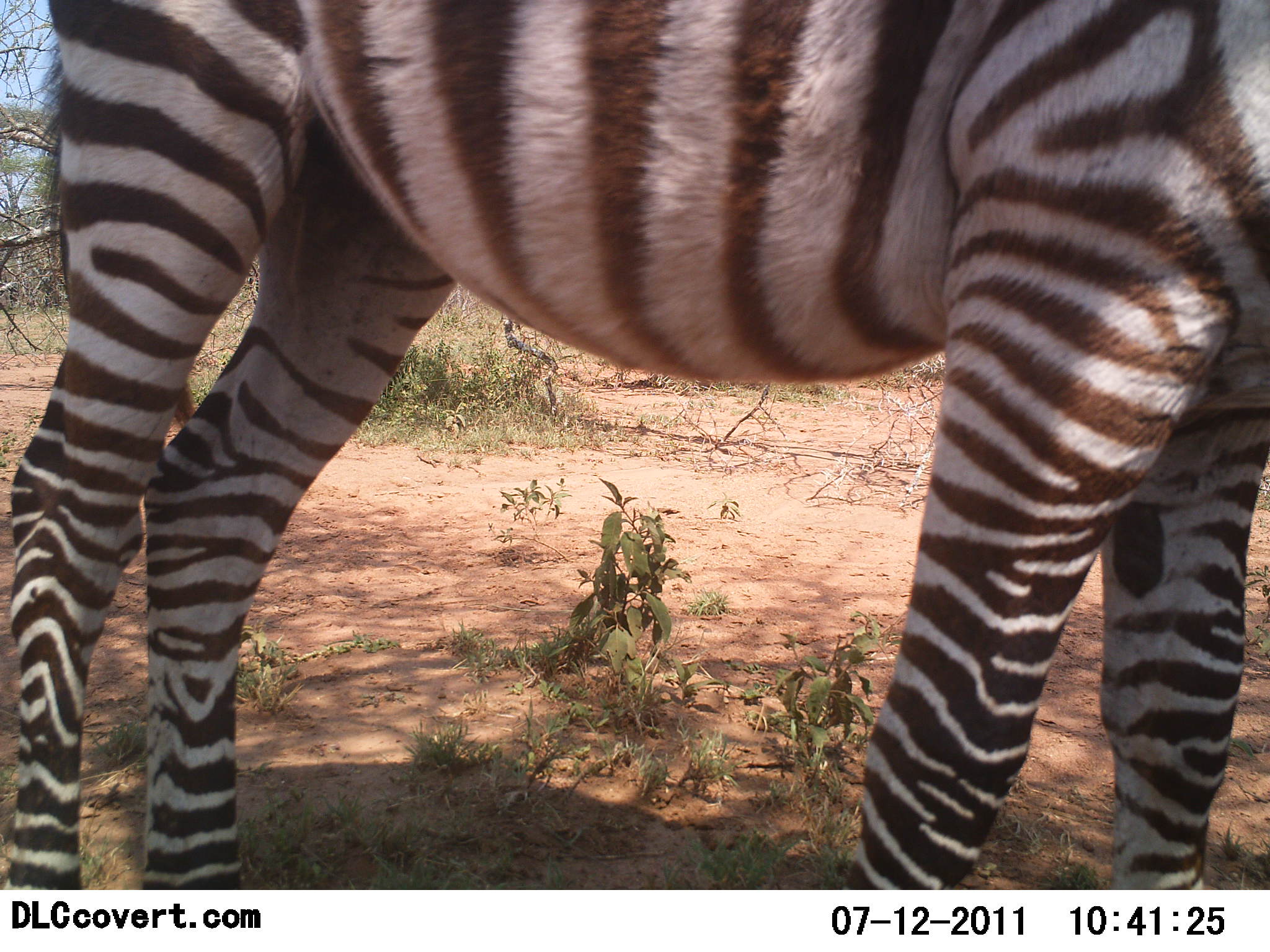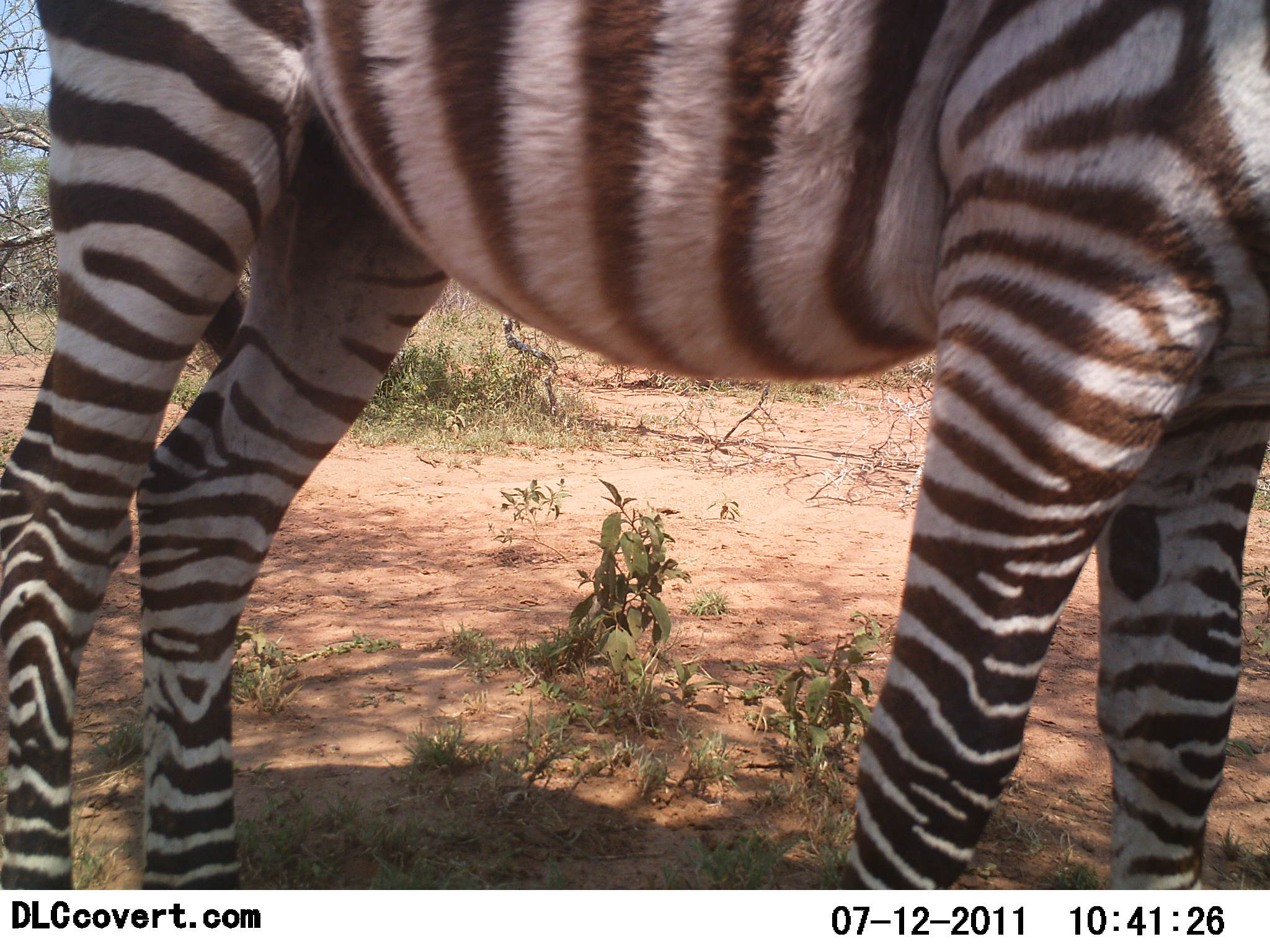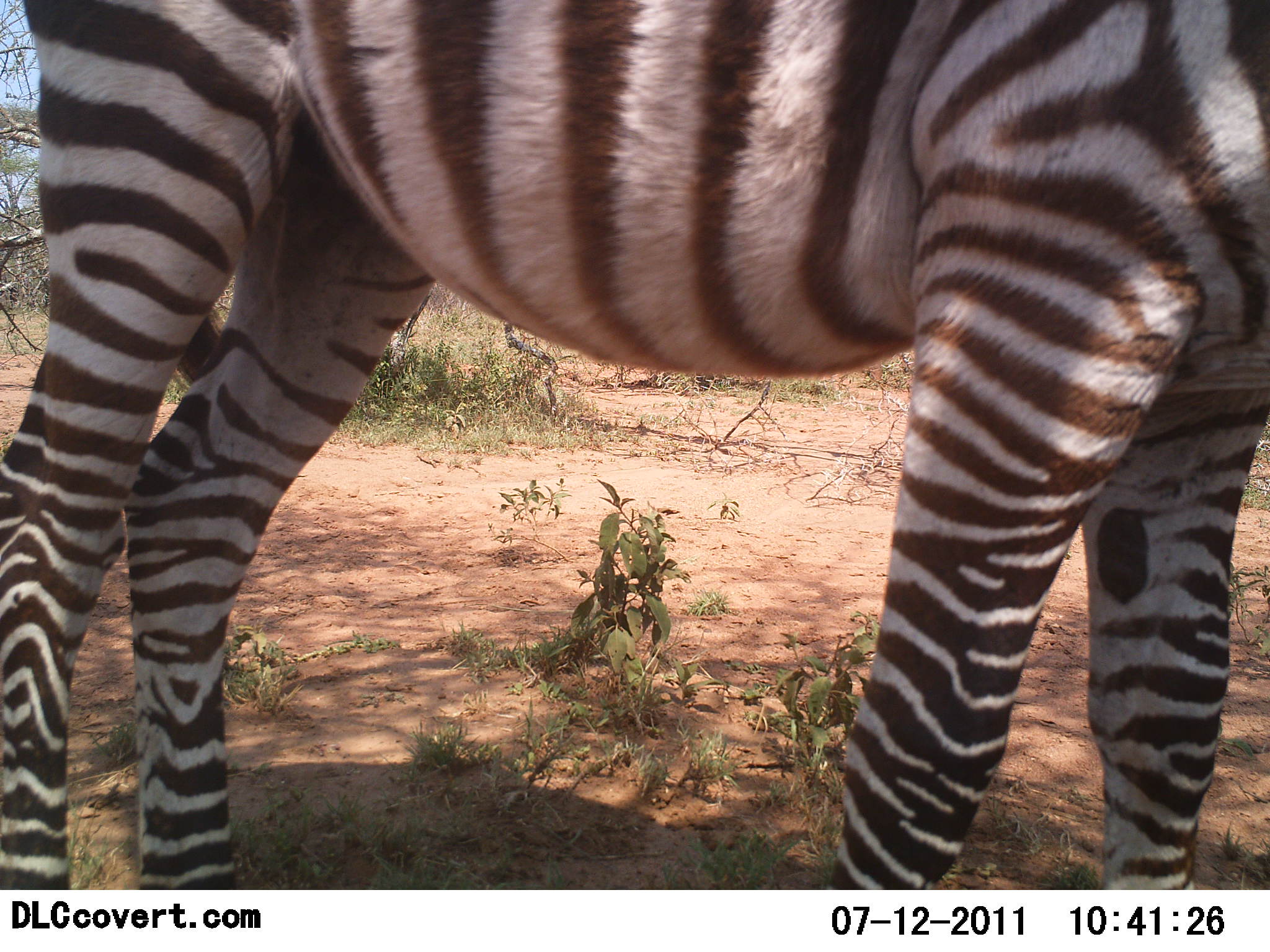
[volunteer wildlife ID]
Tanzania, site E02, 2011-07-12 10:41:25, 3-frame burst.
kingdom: Animalia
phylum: Chordata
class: Mammalia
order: Perissodactyla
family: Equidae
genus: Equus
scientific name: Equus quagga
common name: plains zebra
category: zebra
Zebra (plains zebra) (Equus quagga), count 1. Behavior (volunteer vote fractions): standing 100%, resting 8%, moving 0%, interacting 0%. Young present (vote fraction): 8%. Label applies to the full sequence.